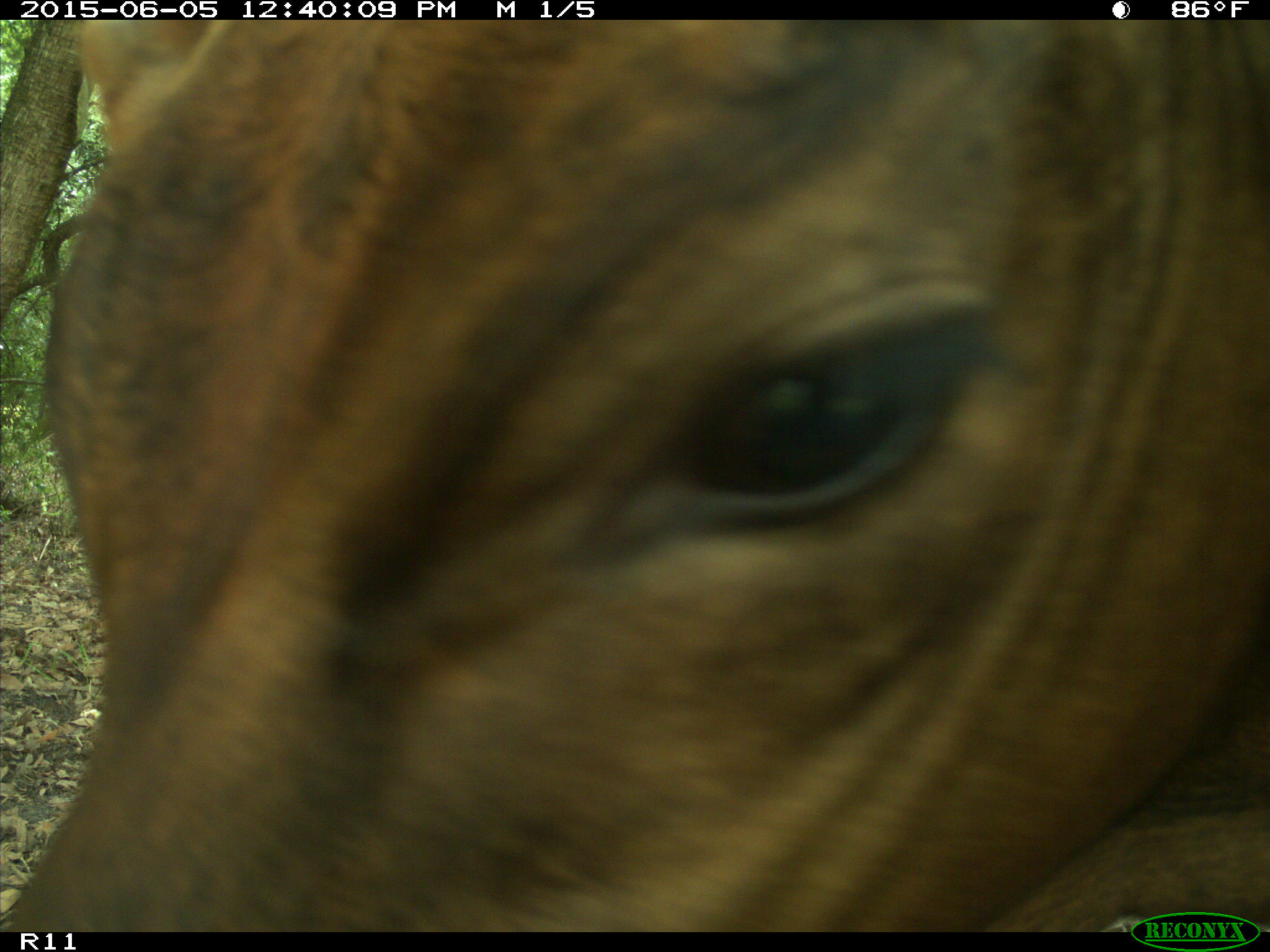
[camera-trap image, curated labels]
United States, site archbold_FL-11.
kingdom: Animalia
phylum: Chordata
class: Mammalia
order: Artiodactyla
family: Bovidae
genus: Bos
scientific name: Bos taurus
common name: domestic cow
Bos taurus (domestic cow).